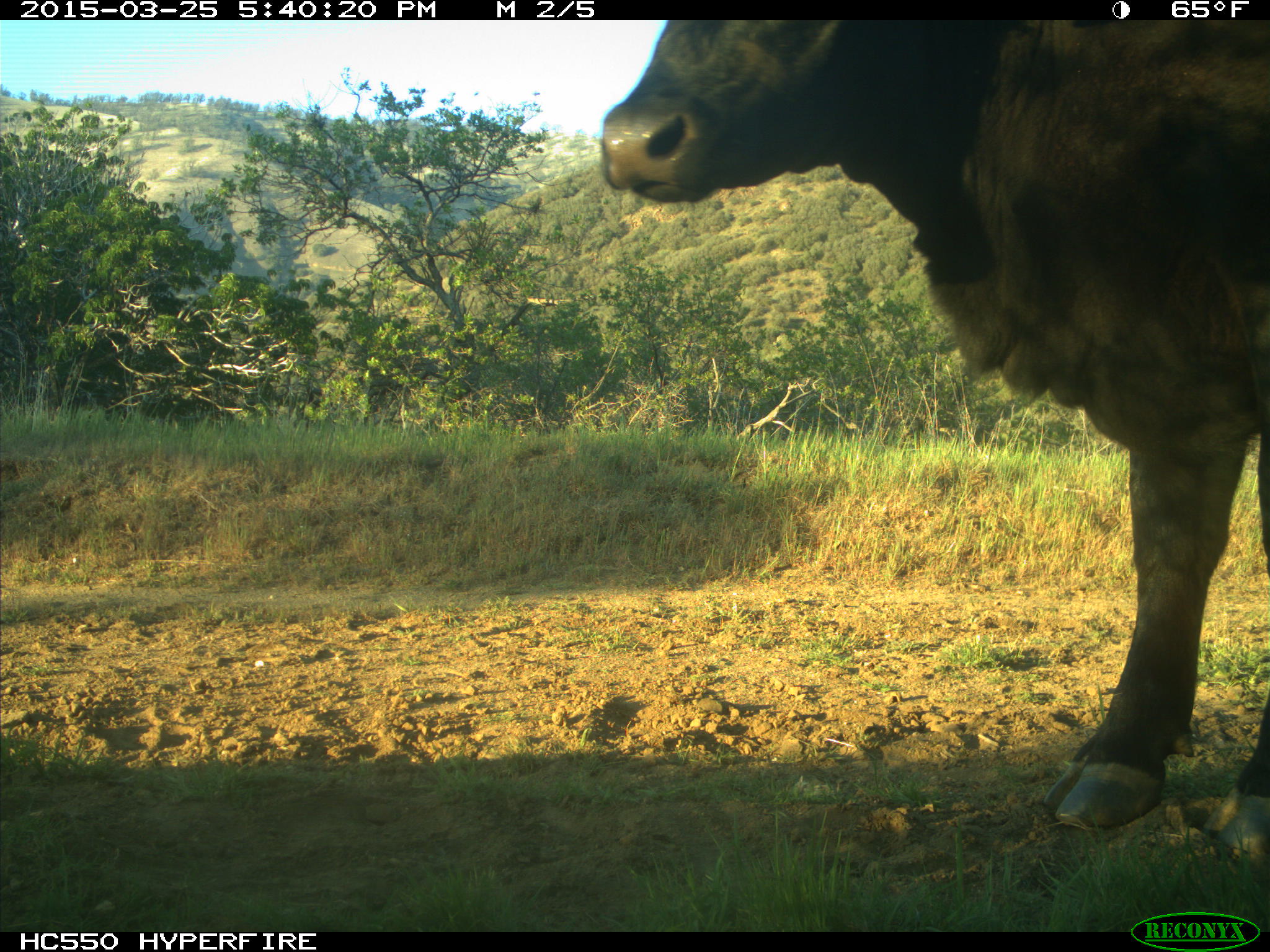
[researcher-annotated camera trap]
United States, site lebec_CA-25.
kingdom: Animalia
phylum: Chordata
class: Mammalia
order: Artiodactyla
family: Bovidae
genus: Bos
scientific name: Bos taurus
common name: domestic cow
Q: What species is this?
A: Bos taurus (domestic cow).